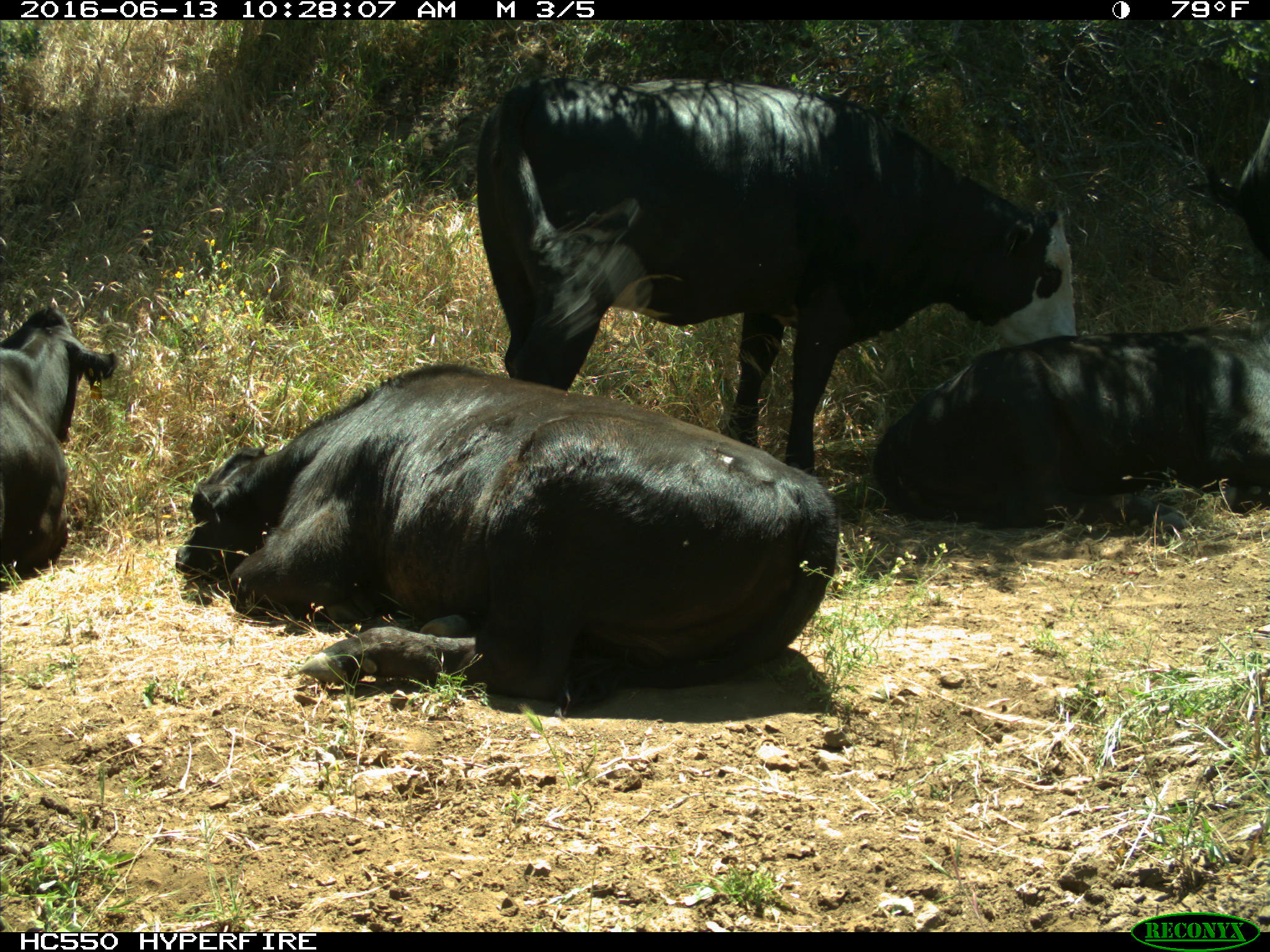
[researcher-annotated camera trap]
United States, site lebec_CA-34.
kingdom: Animalia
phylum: Chordata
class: Mammalia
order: Artiodactyla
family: Bovidae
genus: Bos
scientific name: Bos taurus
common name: domestic cow